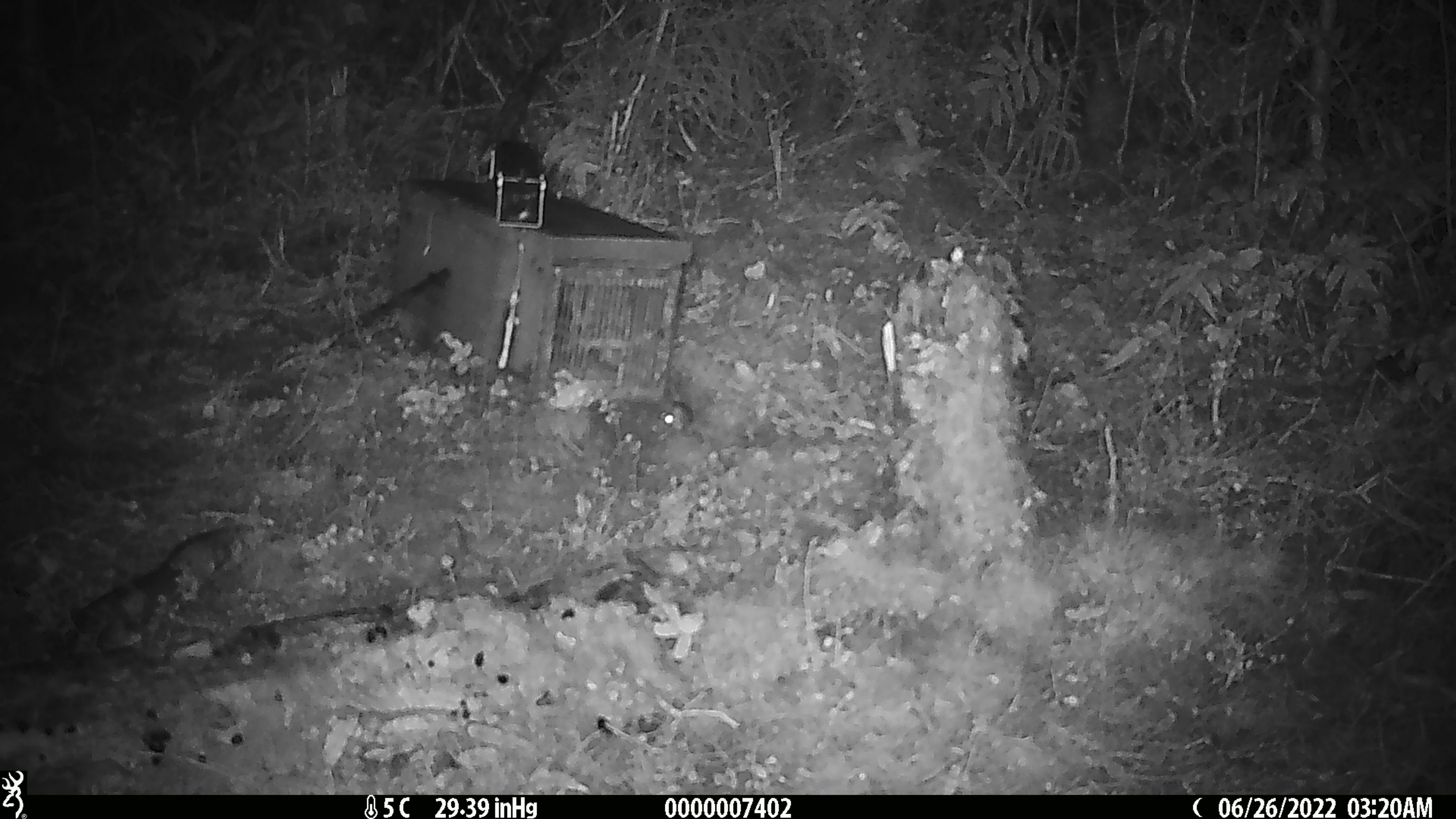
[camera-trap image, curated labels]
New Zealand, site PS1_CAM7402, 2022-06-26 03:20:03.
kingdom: Animalia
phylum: Chordata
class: Mammalia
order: Rodentia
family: Muridae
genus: Mus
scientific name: Mus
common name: mouse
Mouse (Mus).